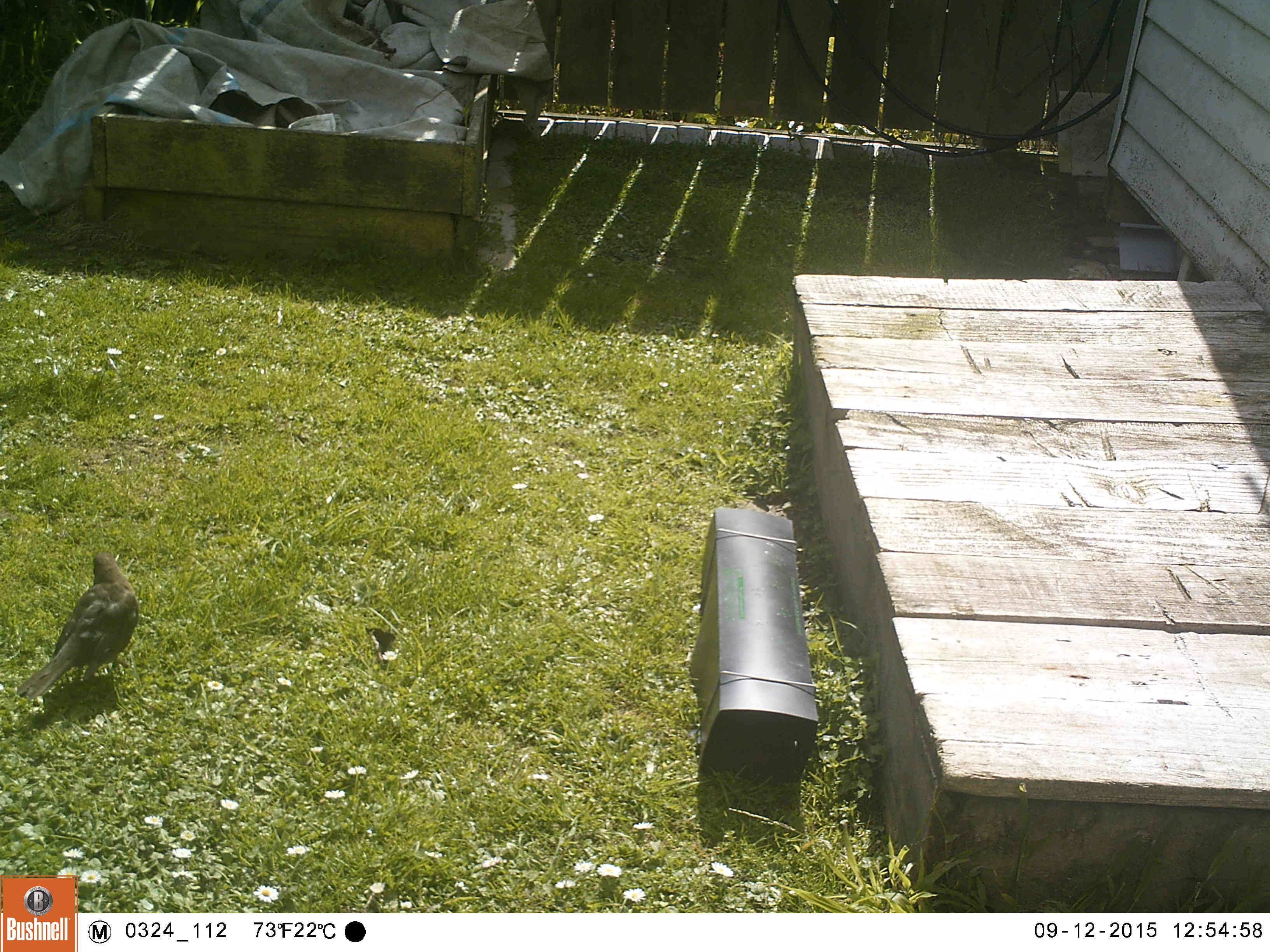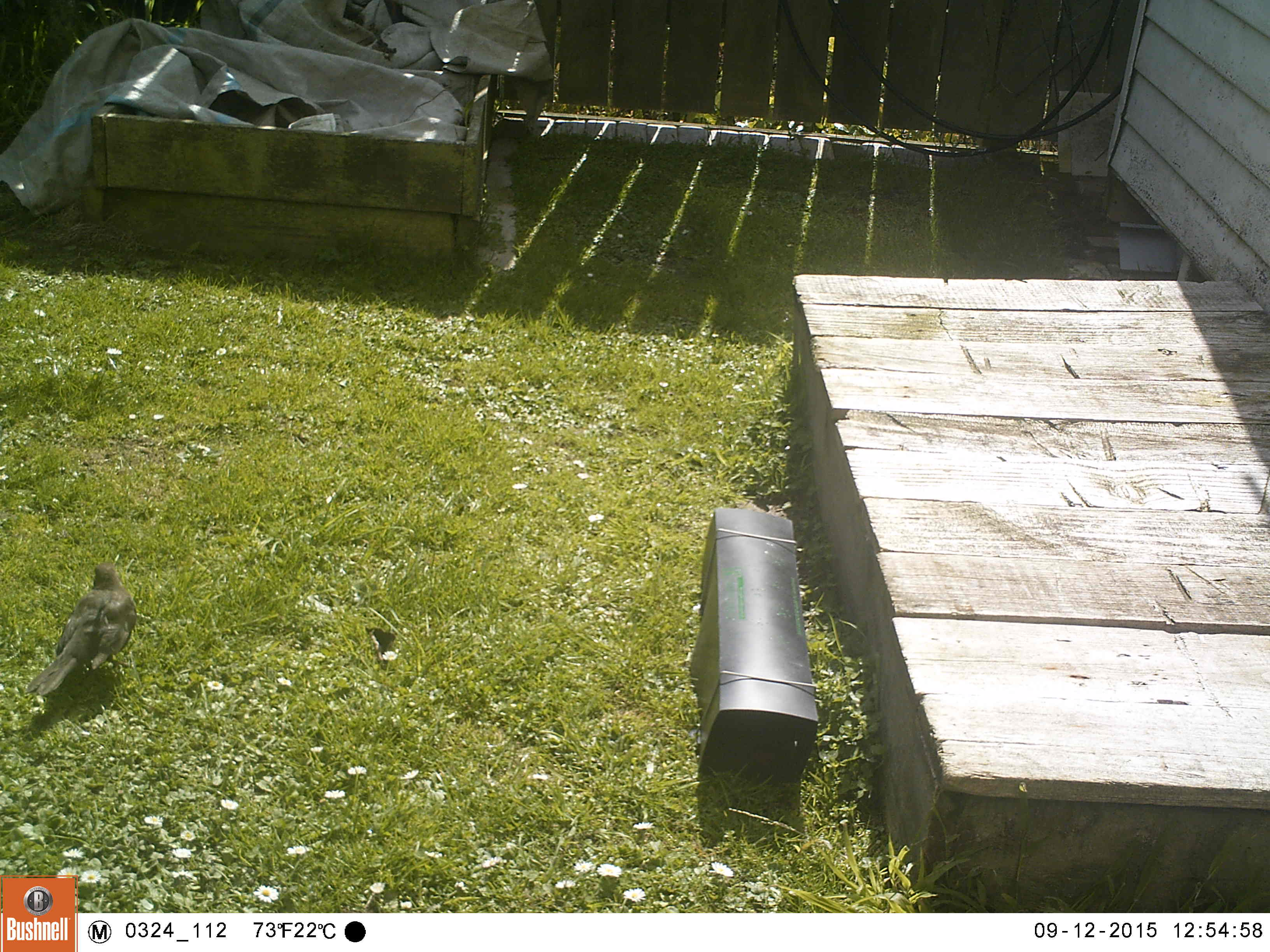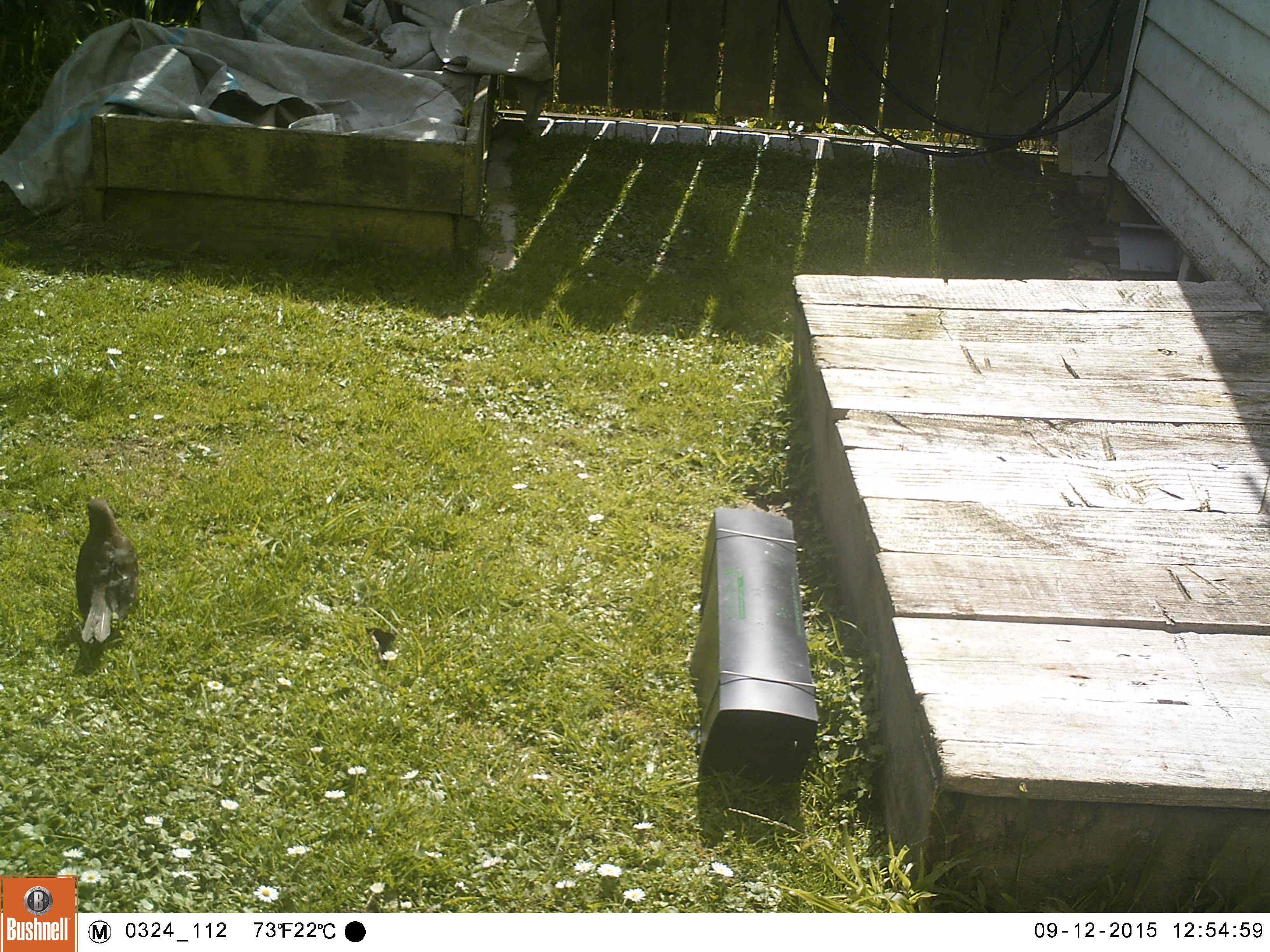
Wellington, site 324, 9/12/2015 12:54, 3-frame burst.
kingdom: Animalia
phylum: Chordata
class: Aves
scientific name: Aves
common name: bird